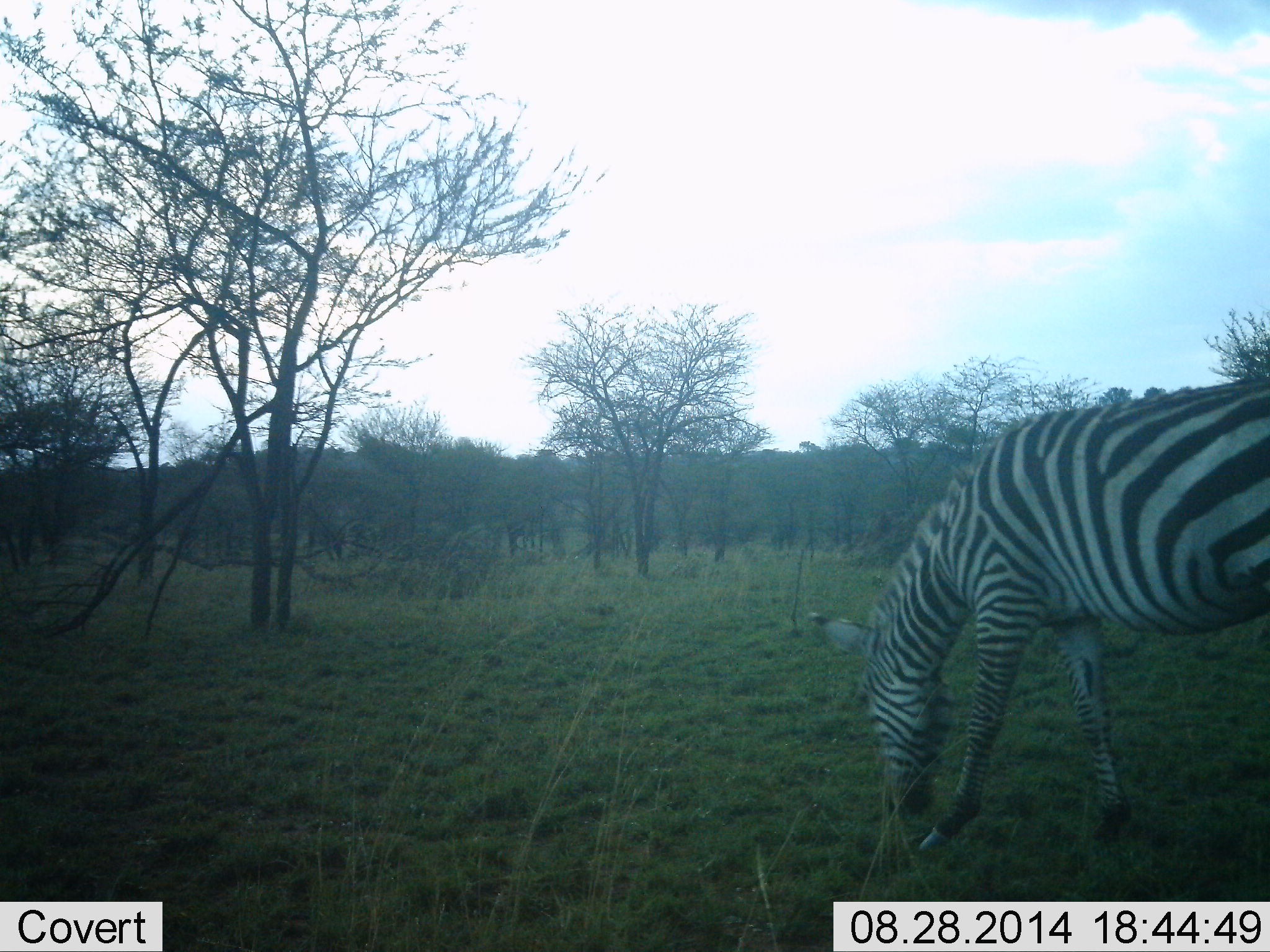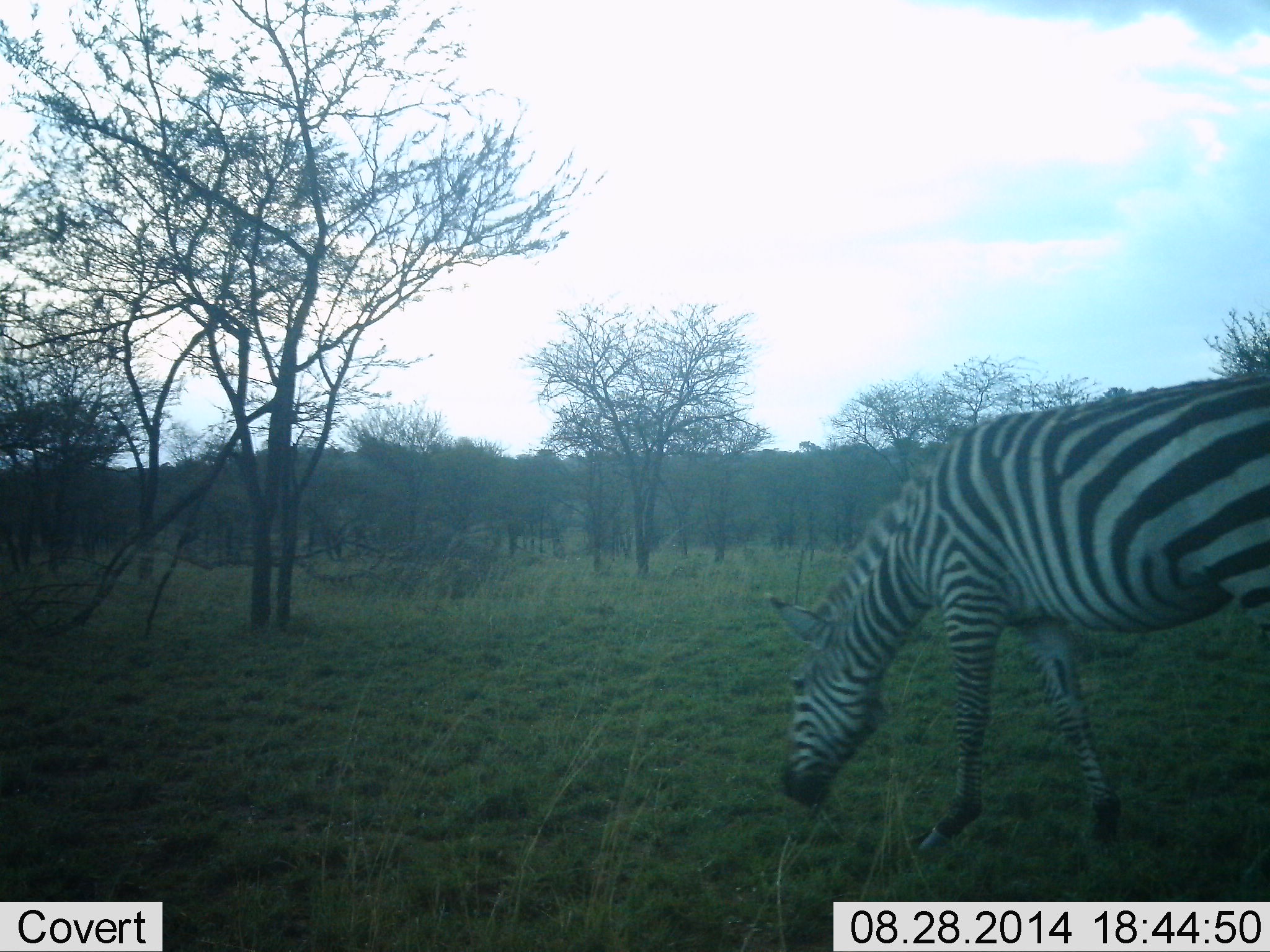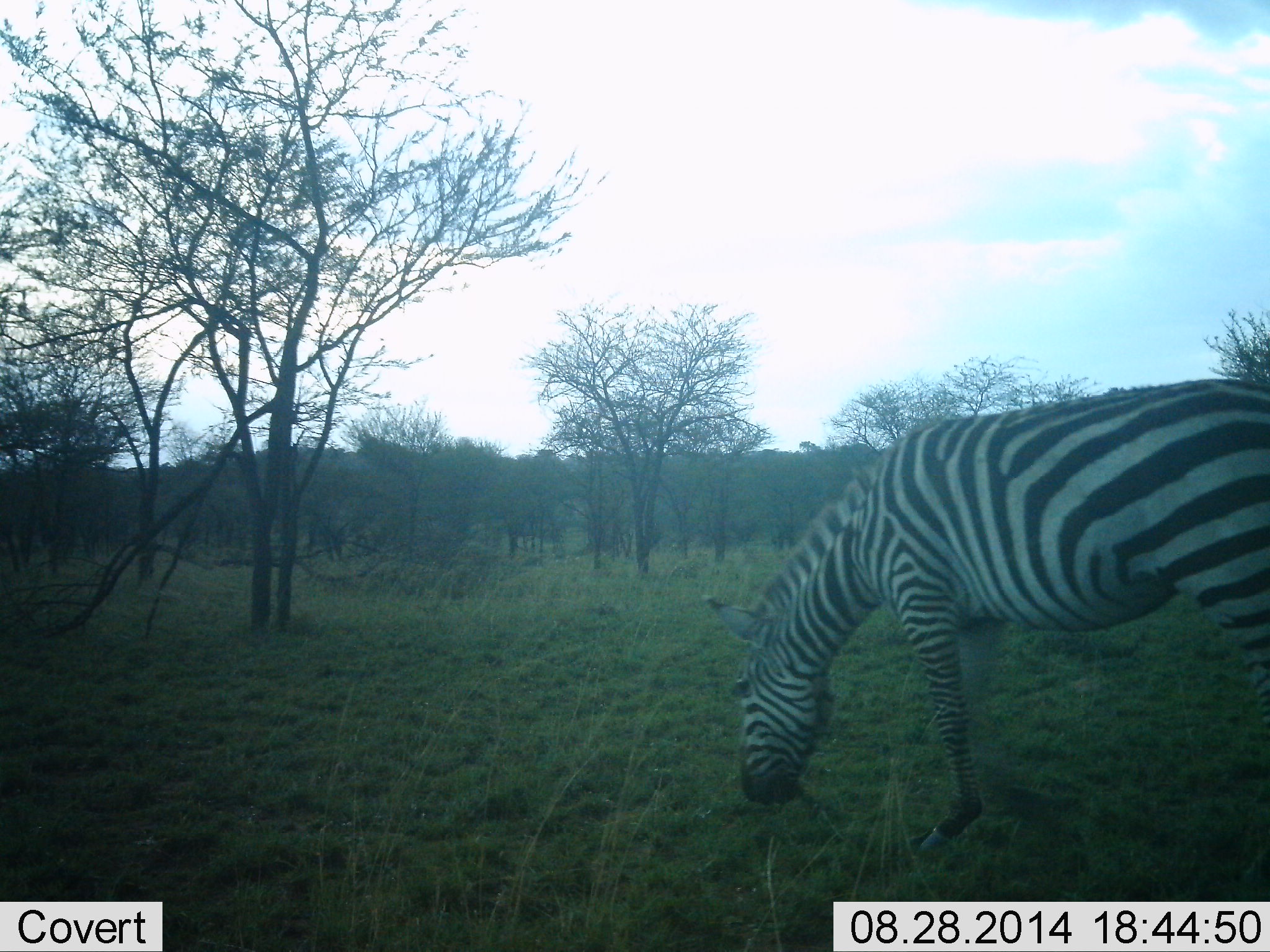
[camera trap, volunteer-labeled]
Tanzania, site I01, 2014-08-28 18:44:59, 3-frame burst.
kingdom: Animalia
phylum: Chordata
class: Mammalia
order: Perissodactyla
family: Equidae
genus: Equus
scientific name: Equus quagga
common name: plains zebra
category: zebra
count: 1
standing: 0%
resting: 0%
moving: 20%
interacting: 0%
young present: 0%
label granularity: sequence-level